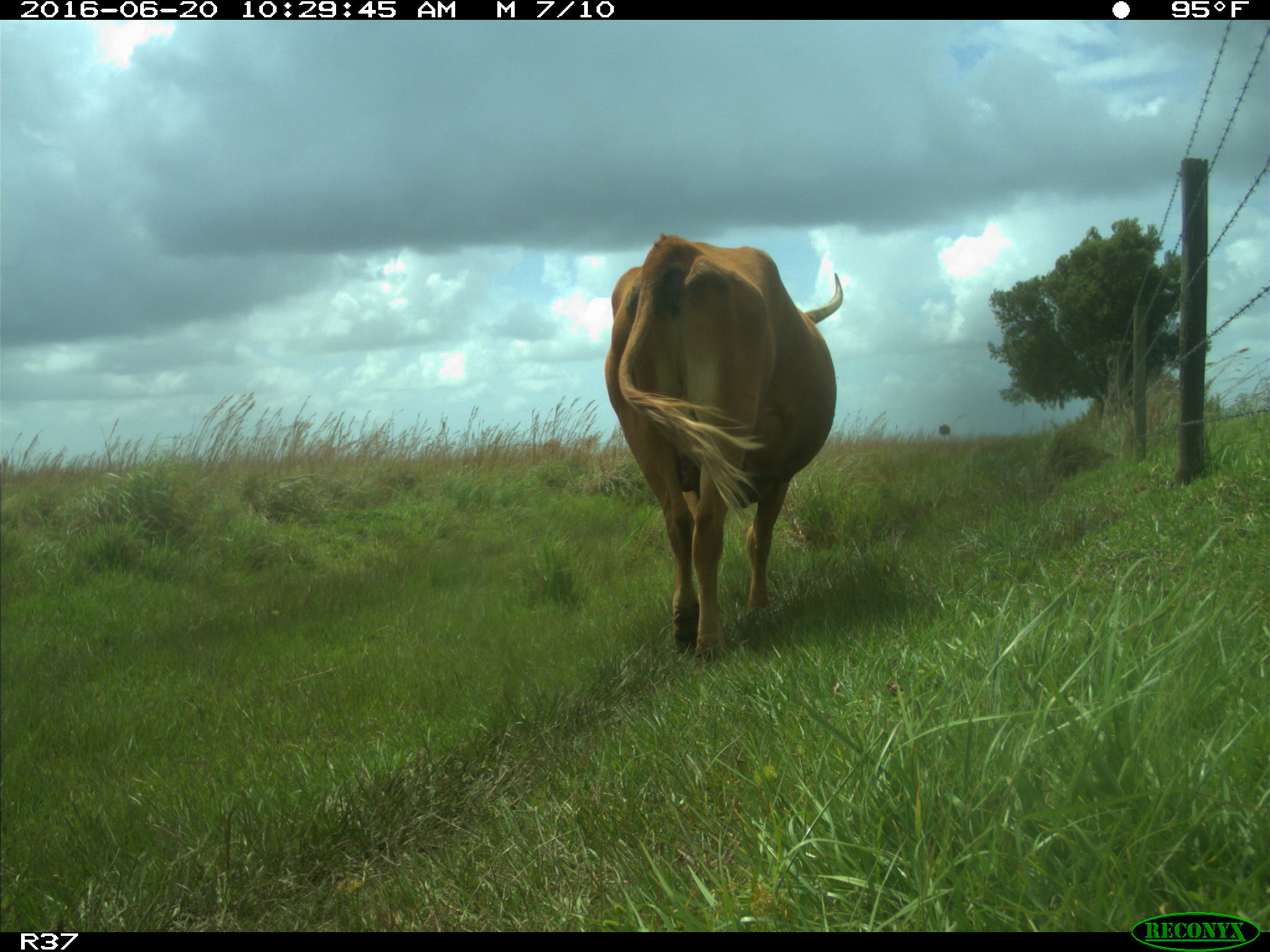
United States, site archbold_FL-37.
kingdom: Animalia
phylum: Chordata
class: Mammalia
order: Artiodactyla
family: Bovidae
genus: Bos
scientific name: Bos taurus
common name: domestic cow